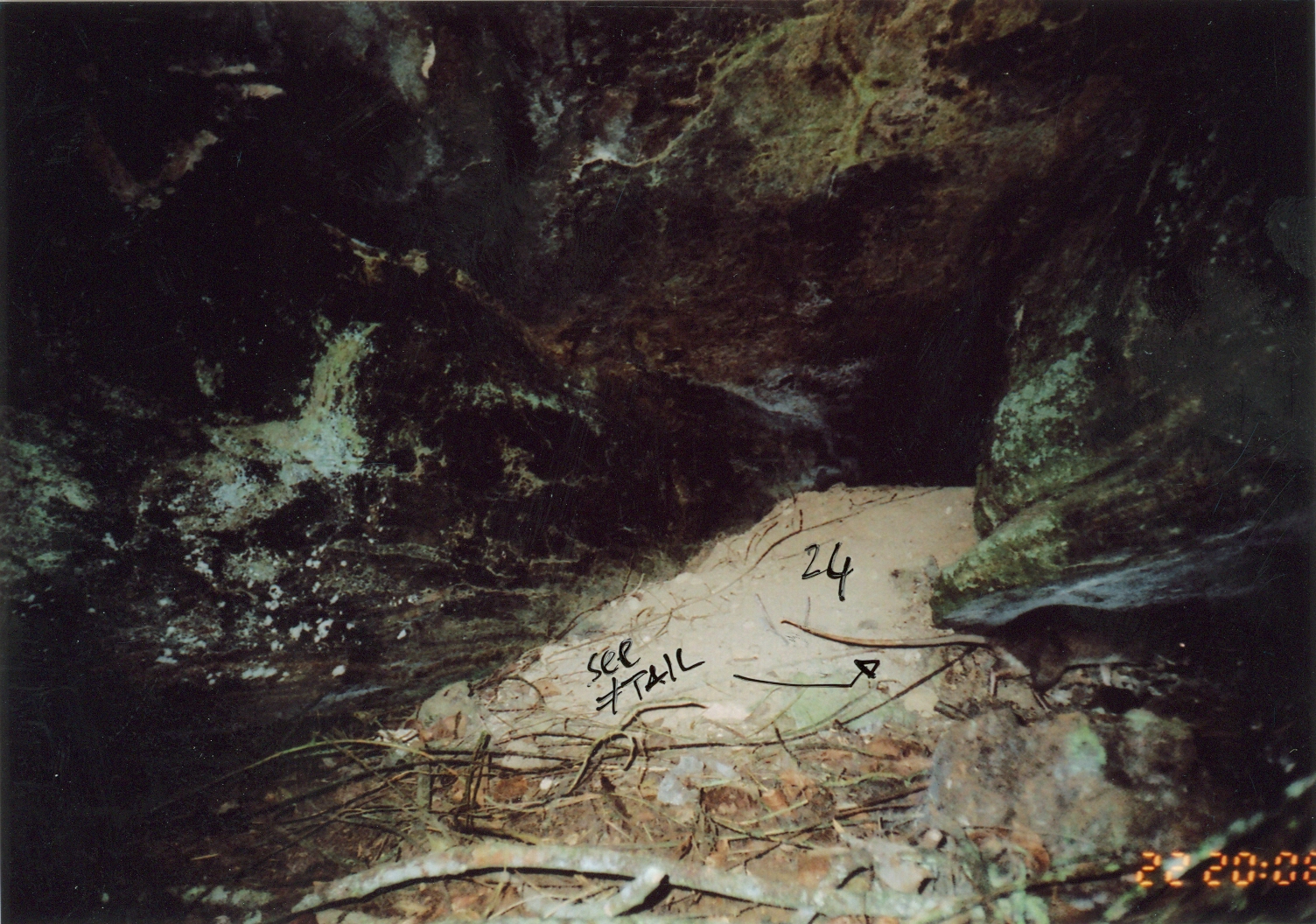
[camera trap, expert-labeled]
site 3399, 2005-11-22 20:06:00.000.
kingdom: Animalia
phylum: Chordata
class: Mammalia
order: Rodentia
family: Nesomyidae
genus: Cricetomys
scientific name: Cricetomys gambianus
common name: african giant pouched rat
Cricetomys gambianus (african giant pouched rat), count 1.